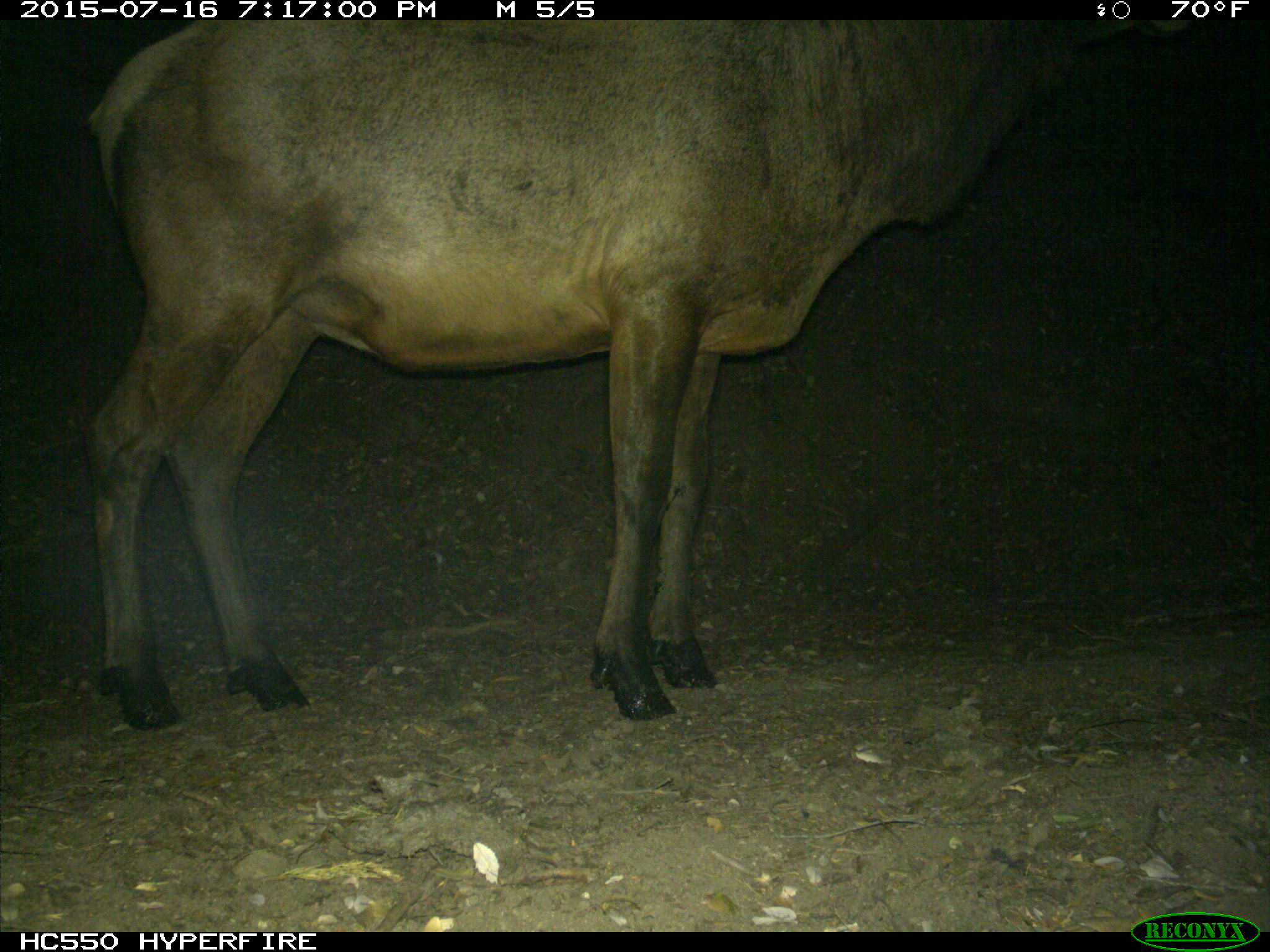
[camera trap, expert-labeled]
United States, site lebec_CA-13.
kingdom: Animalia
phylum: Chordata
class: Mammalia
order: Artiodactyla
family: Cervidae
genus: Cervus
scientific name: Cervus canadensis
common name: elk